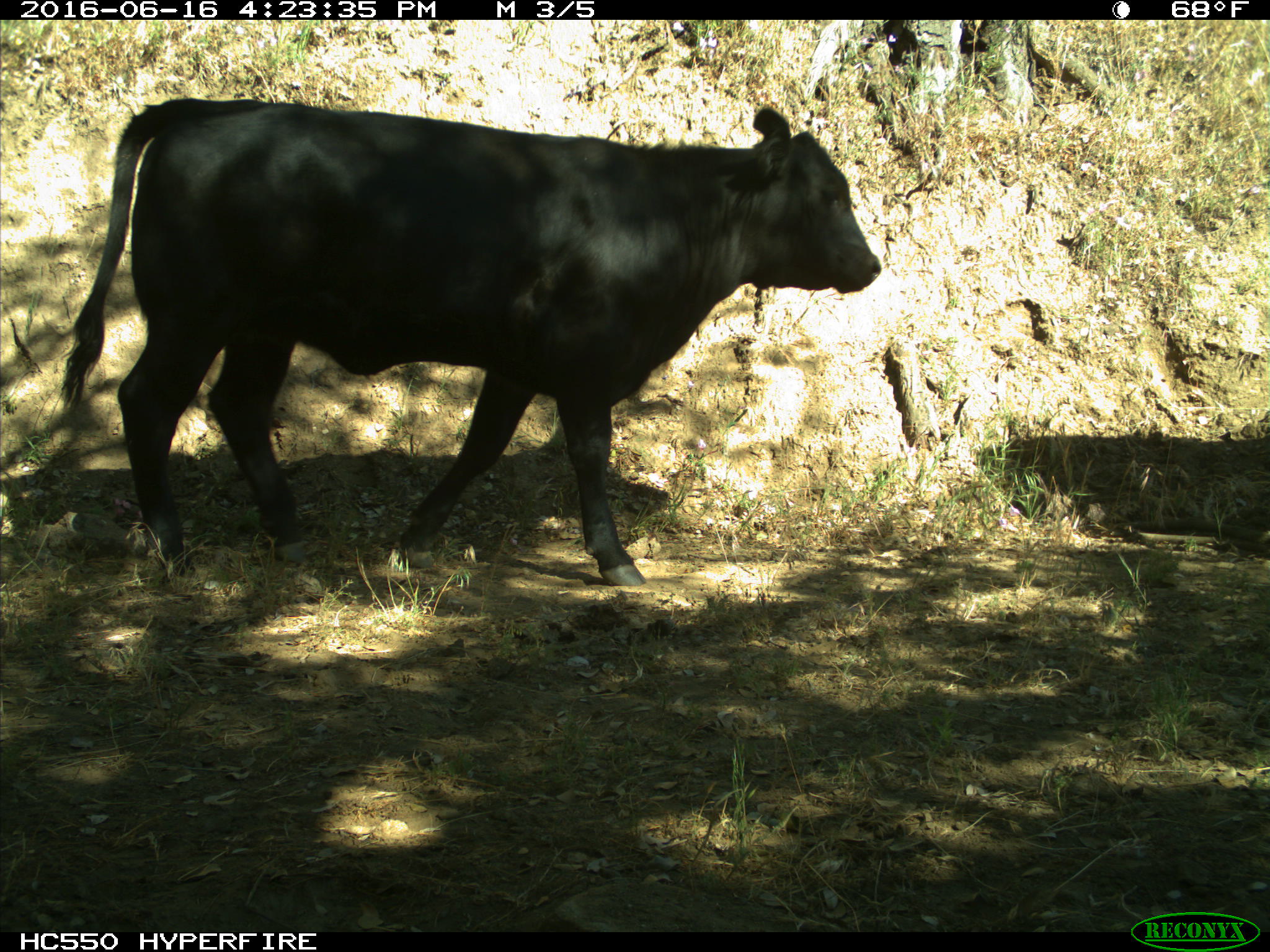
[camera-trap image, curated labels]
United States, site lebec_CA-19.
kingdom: Animalia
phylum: Chordata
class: Mammalia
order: Artiodactyla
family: Bovidae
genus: Bos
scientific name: Bos taurus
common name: domestic cow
Bos taurus (domestic cow).